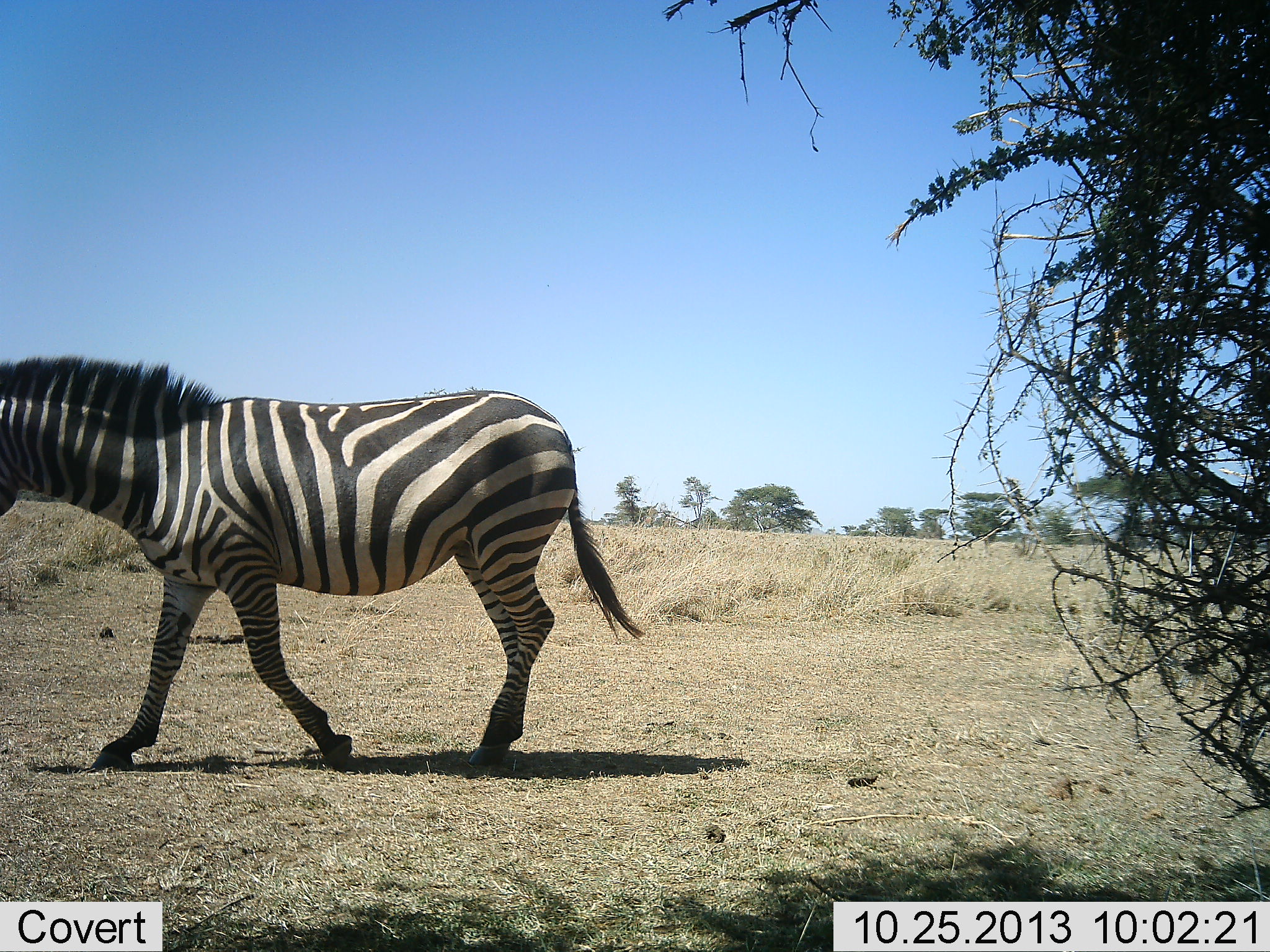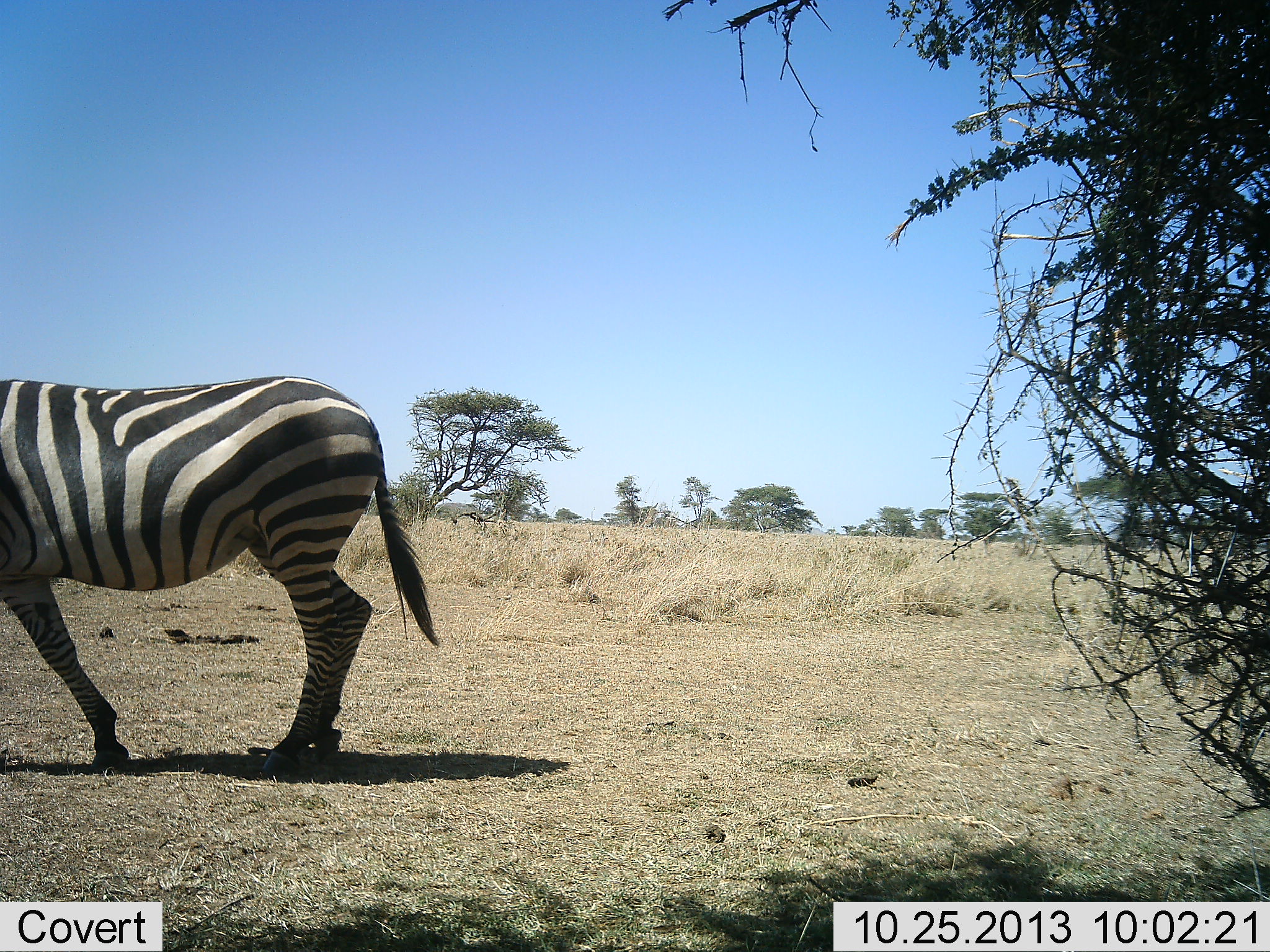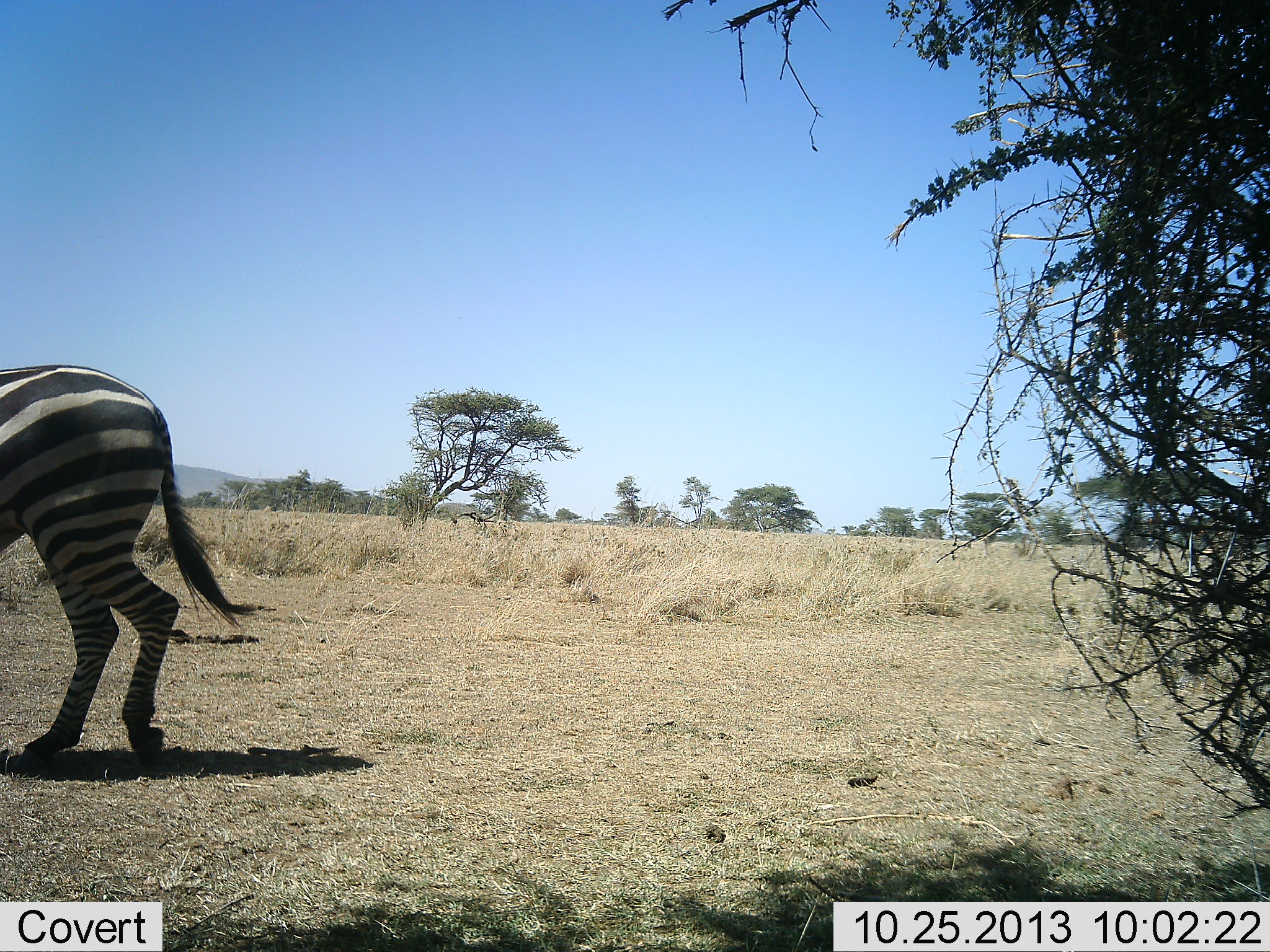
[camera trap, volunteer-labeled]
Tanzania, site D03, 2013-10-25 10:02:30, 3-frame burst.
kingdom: Animalia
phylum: Chordata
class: Mammalia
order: Perissodactyla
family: Equidae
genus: Equus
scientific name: Equus quagga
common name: plains zebra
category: zebra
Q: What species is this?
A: Zebra (plains zebra) (Equus quagga).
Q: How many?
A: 1.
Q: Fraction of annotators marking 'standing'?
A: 0%.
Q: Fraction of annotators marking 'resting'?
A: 0%.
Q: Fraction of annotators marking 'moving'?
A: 100%.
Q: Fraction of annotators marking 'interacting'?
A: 0%.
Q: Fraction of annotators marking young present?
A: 0%.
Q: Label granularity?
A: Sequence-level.